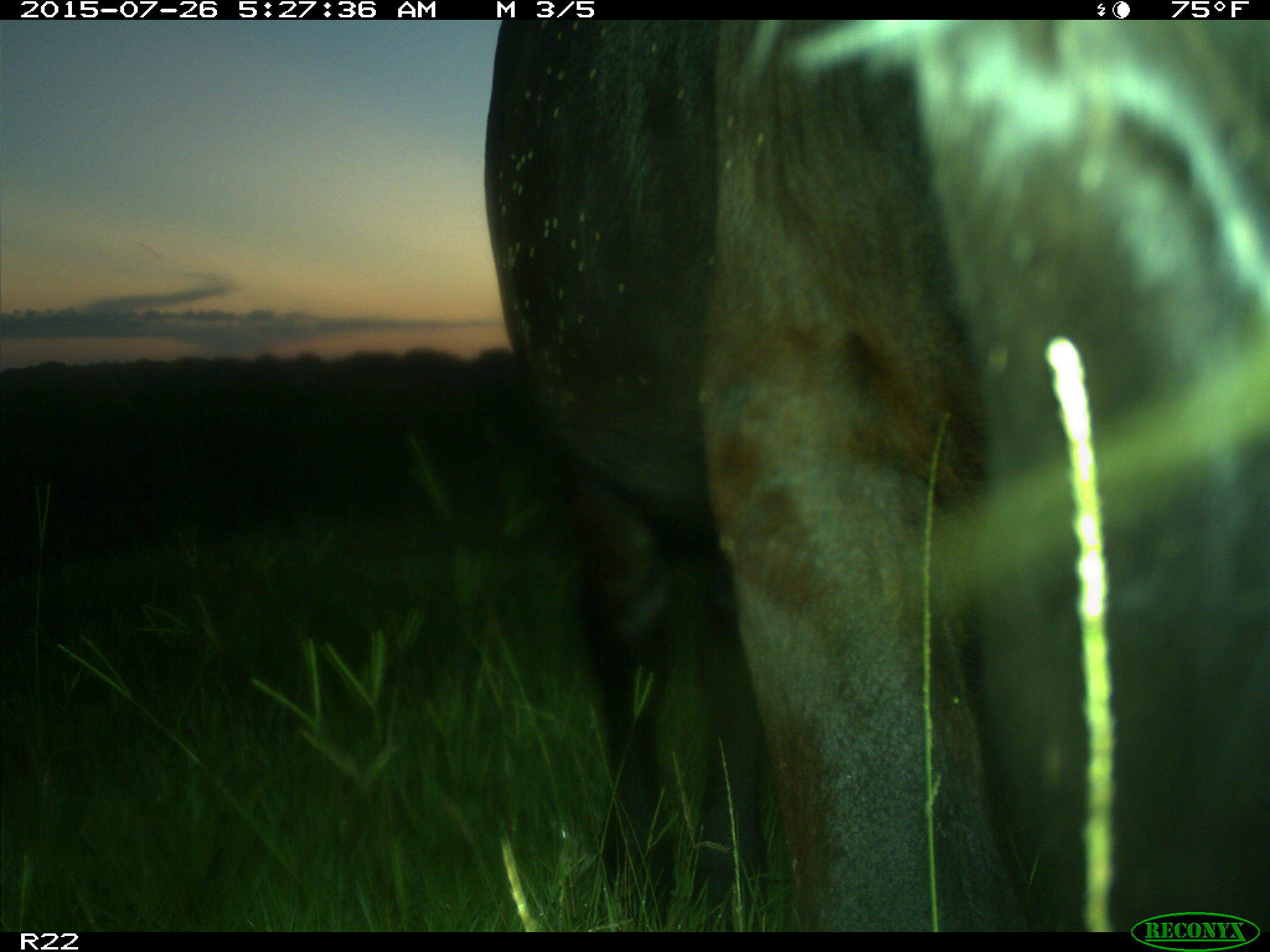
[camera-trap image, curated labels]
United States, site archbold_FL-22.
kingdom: Animalia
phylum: Chordata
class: Mammalia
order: Artiodactyla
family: Bovidae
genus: Bos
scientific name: Bos taurus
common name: domestic cow